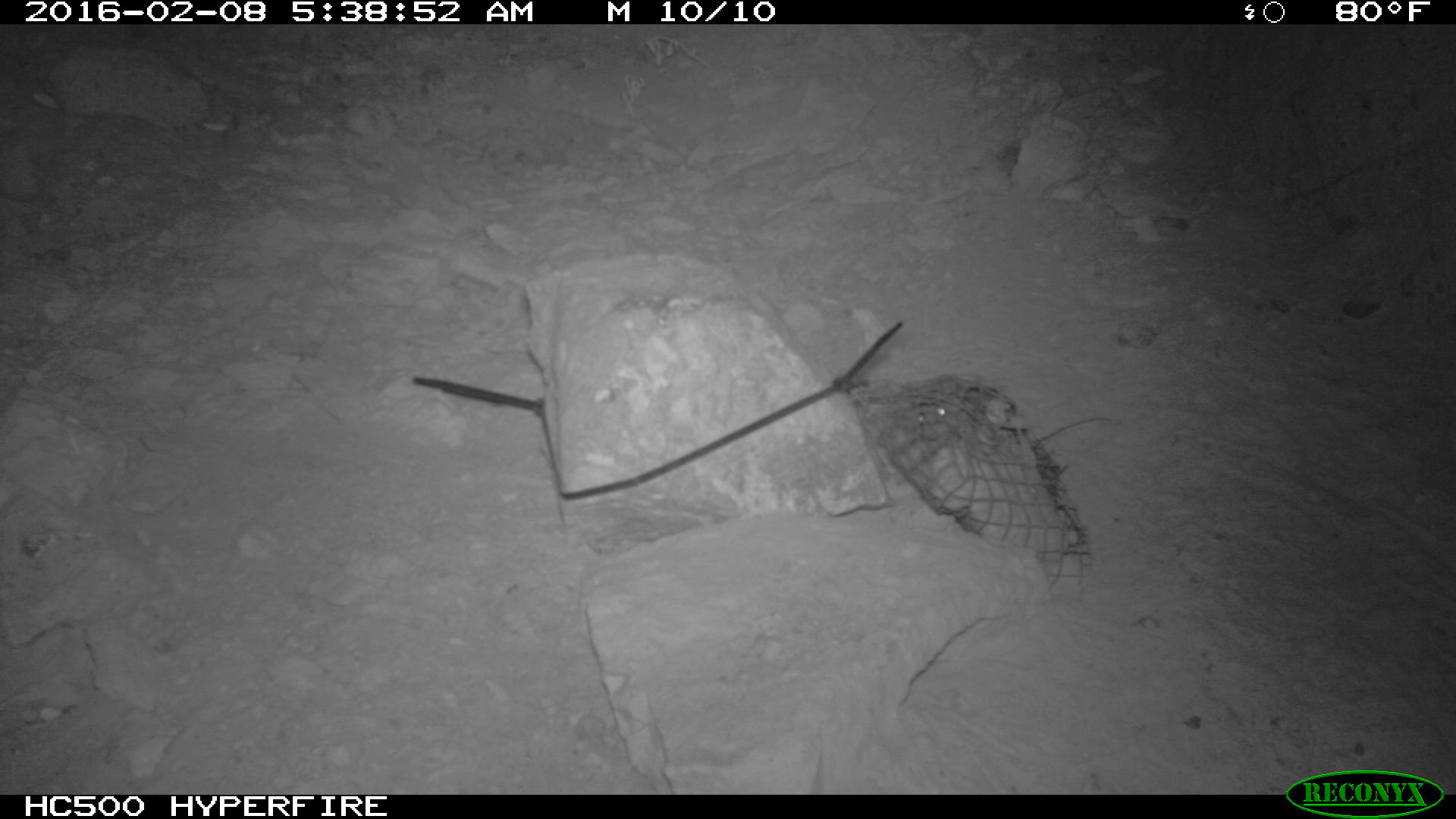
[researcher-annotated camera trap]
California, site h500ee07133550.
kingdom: Animalia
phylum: Chordata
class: Mammalia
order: Rodentia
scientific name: Rodentia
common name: rodent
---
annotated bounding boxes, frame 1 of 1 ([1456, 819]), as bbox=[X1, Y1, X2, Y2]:
rodent: bbox=[914, 383, 1121, 448]